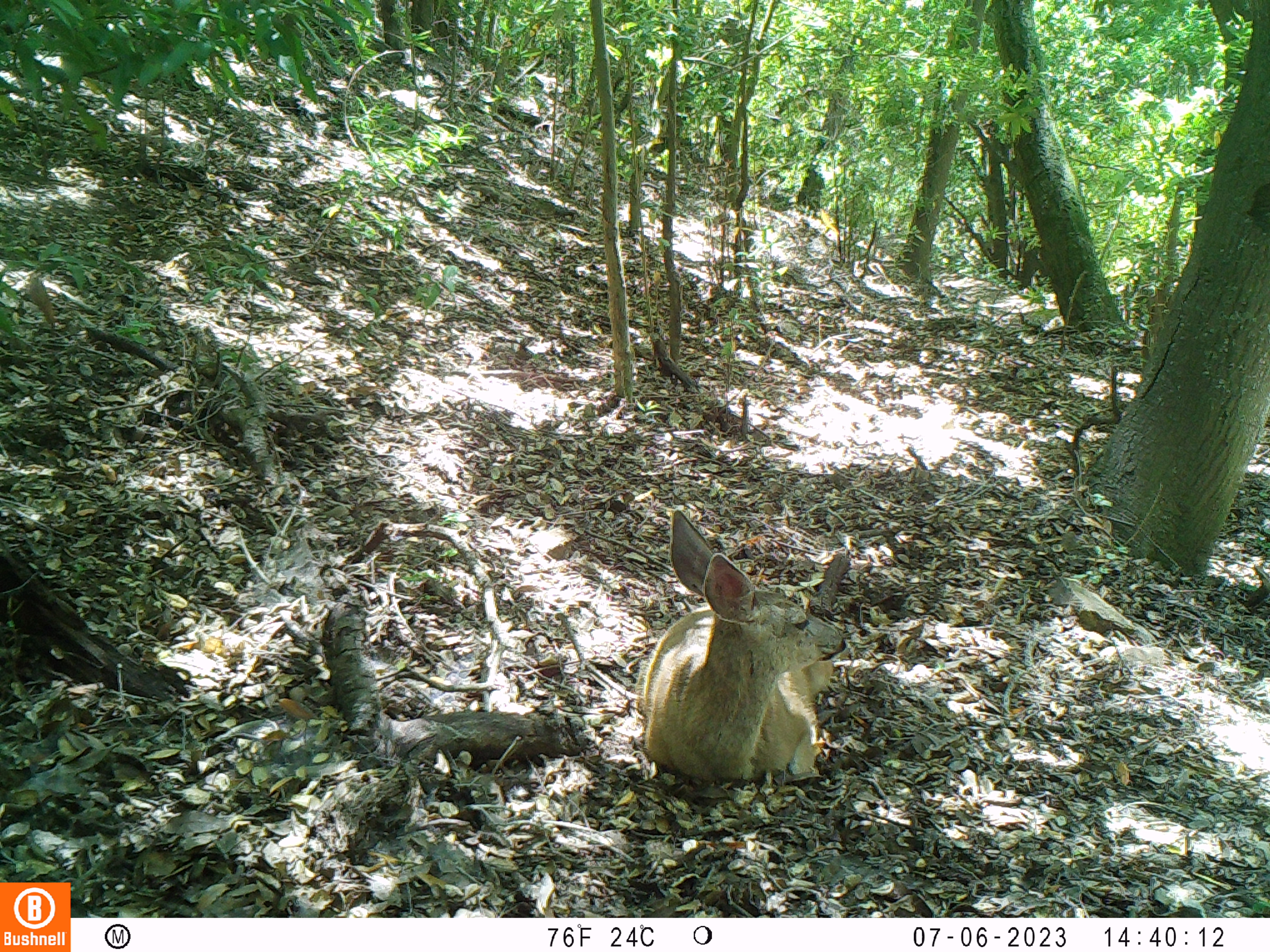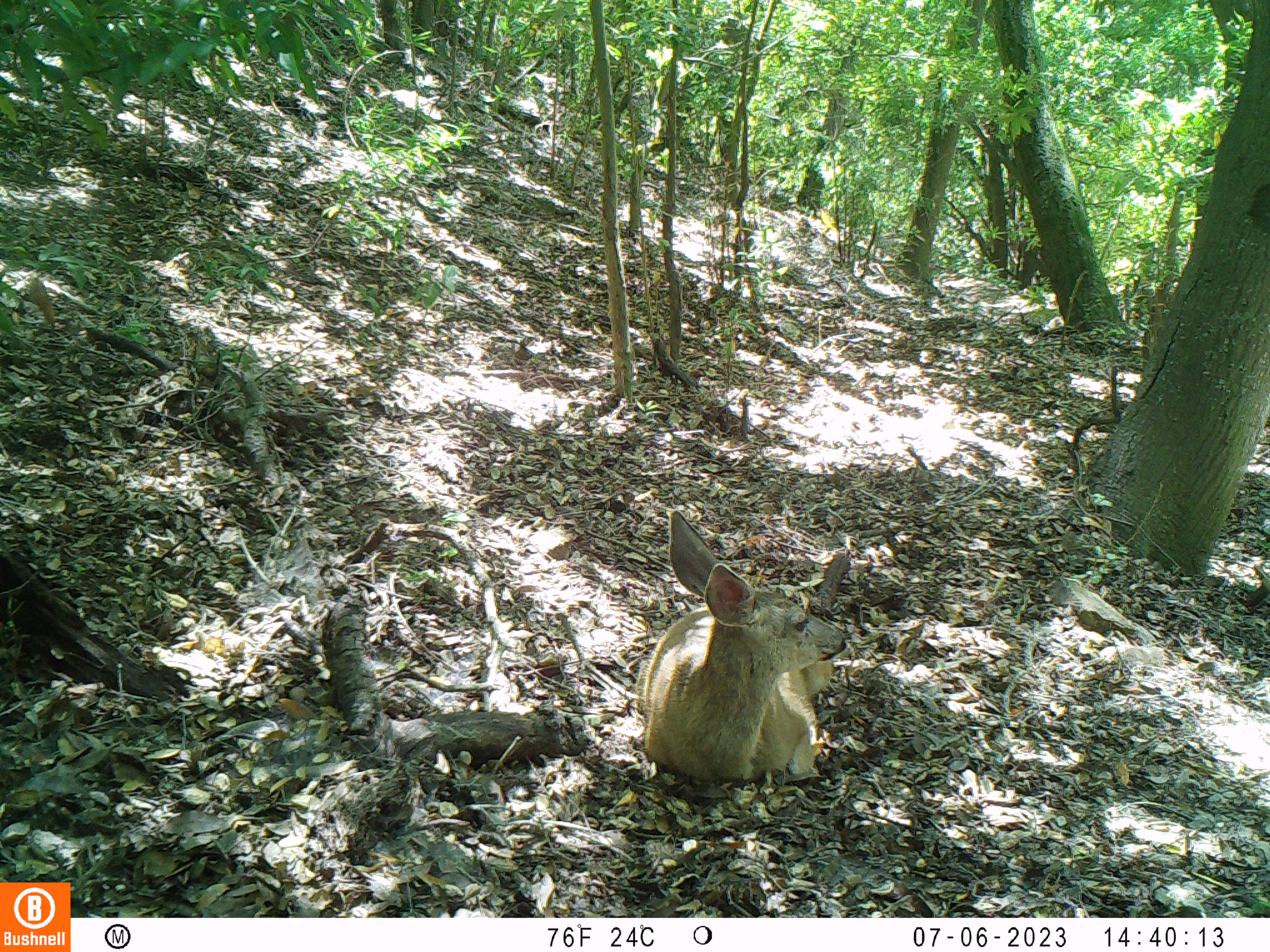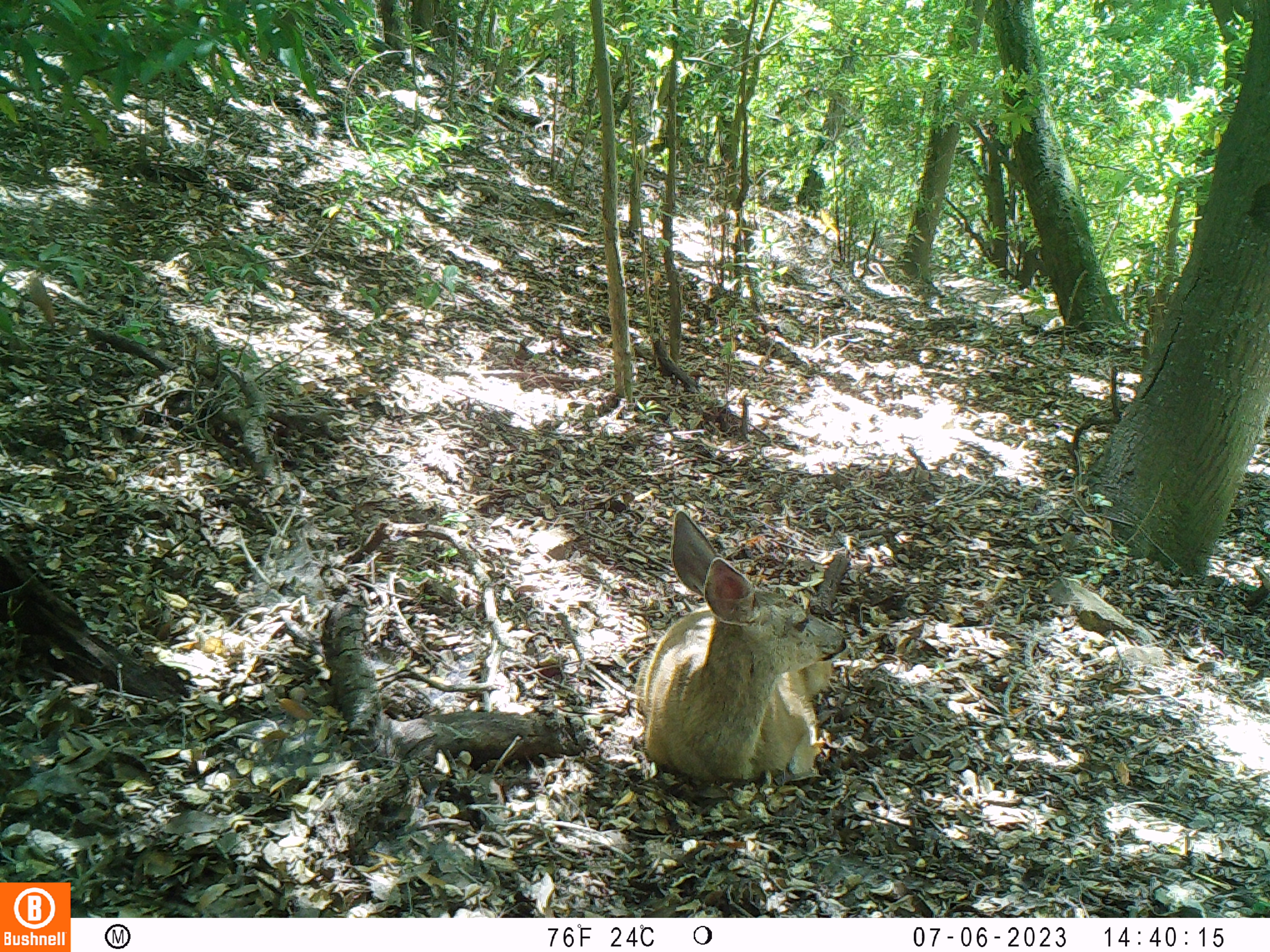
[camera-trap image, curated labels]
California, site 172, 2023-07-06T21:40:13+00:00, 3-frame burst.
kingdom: Animalia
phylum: Chordata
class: Mammalia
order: Artiodactyla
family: Cervidae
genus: Odocoileus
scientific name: Odocoileus hemionus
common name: mule deer